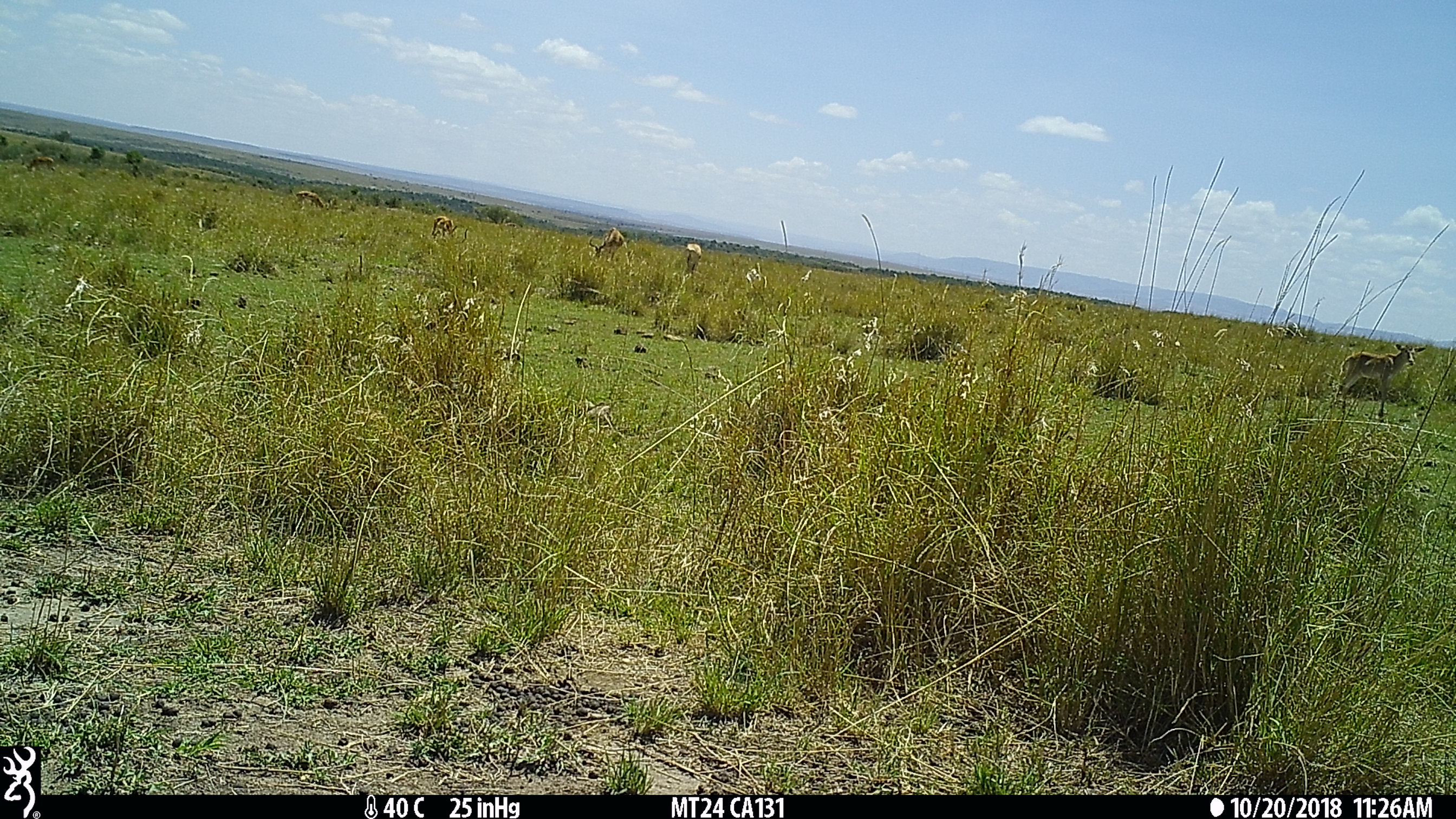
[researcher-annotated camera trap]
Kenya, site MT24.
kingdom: Animalia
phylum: Chordata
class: Mammalia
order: Artiodactyla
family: Bovidae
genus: Alcelaphus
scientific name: Alcelaphus buselaphus cokii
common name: coke's hartebeest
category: hartebeest cokes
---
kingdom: Animalia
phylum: Chordata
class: Mammalia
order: Artiodactyla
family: Bovidae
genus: Aepyceros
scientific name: Aepyceros melampus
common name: impala